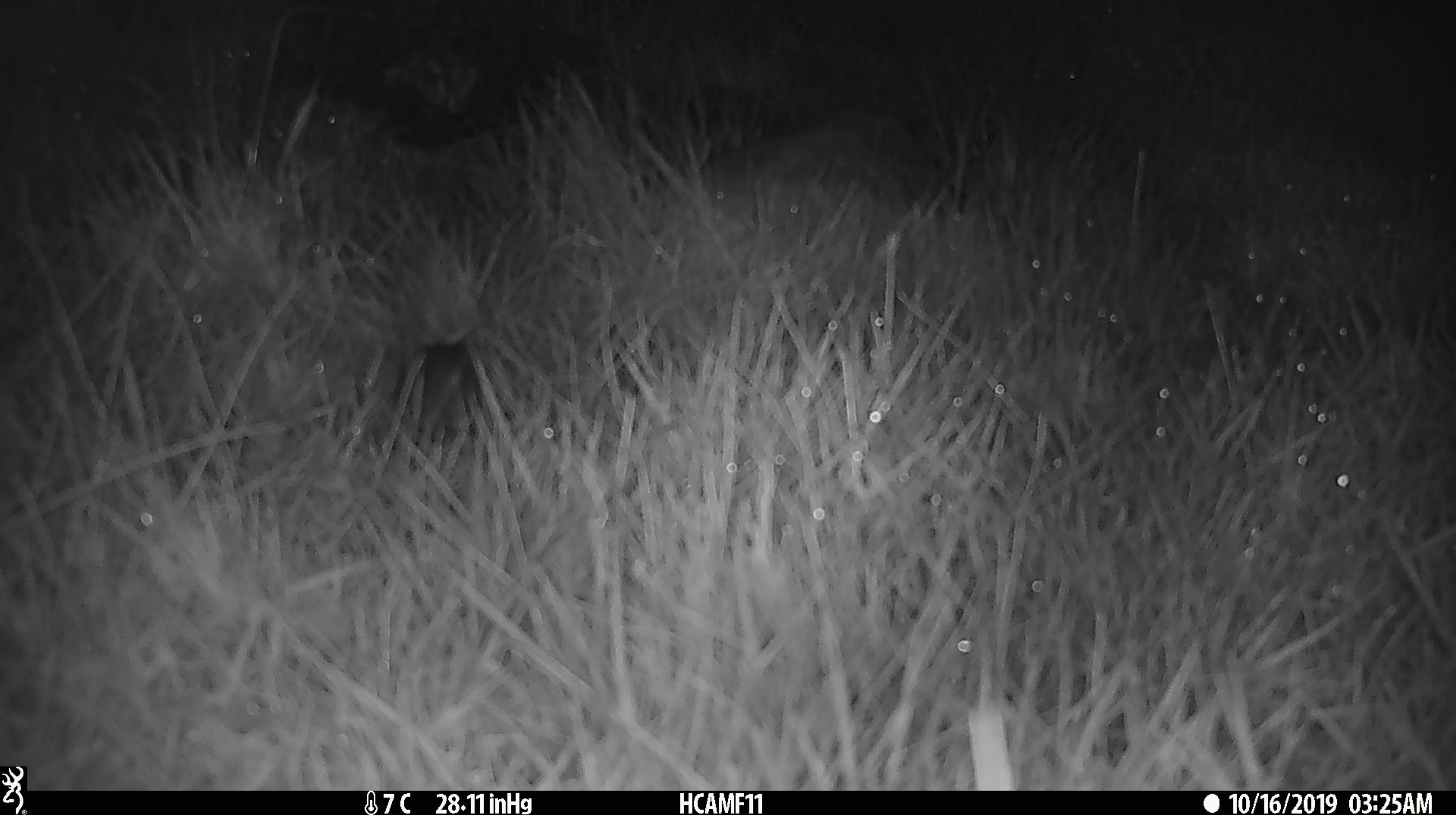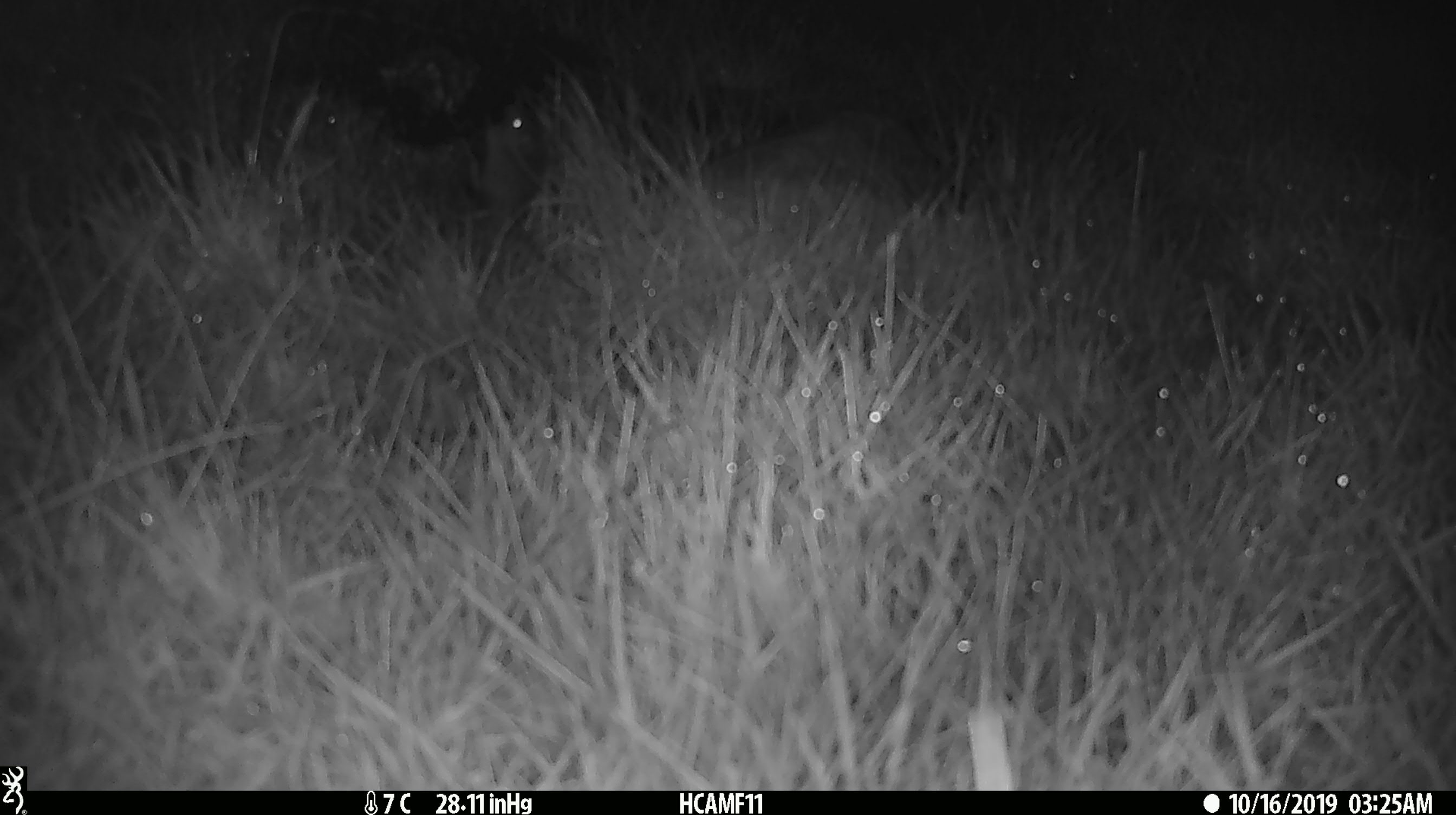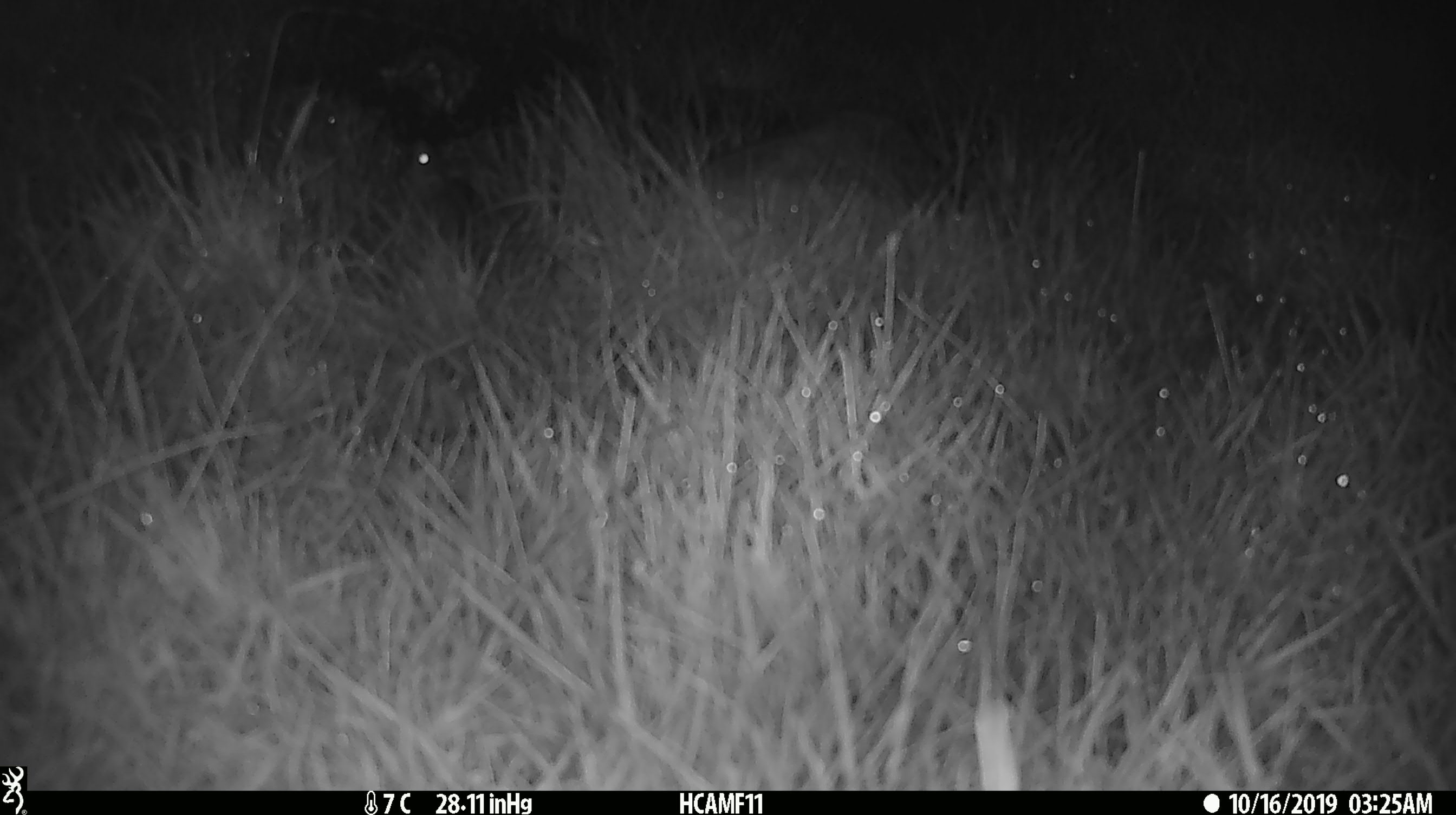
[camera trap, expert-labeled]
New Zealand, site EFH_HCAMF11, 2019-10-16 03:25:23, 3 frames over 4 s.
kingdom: Animalia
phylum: Chordata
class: Mammalia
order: Rodentia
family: Muridae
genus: Mus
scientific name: Mus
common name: mouse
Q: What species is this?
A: Mouse (Mus).